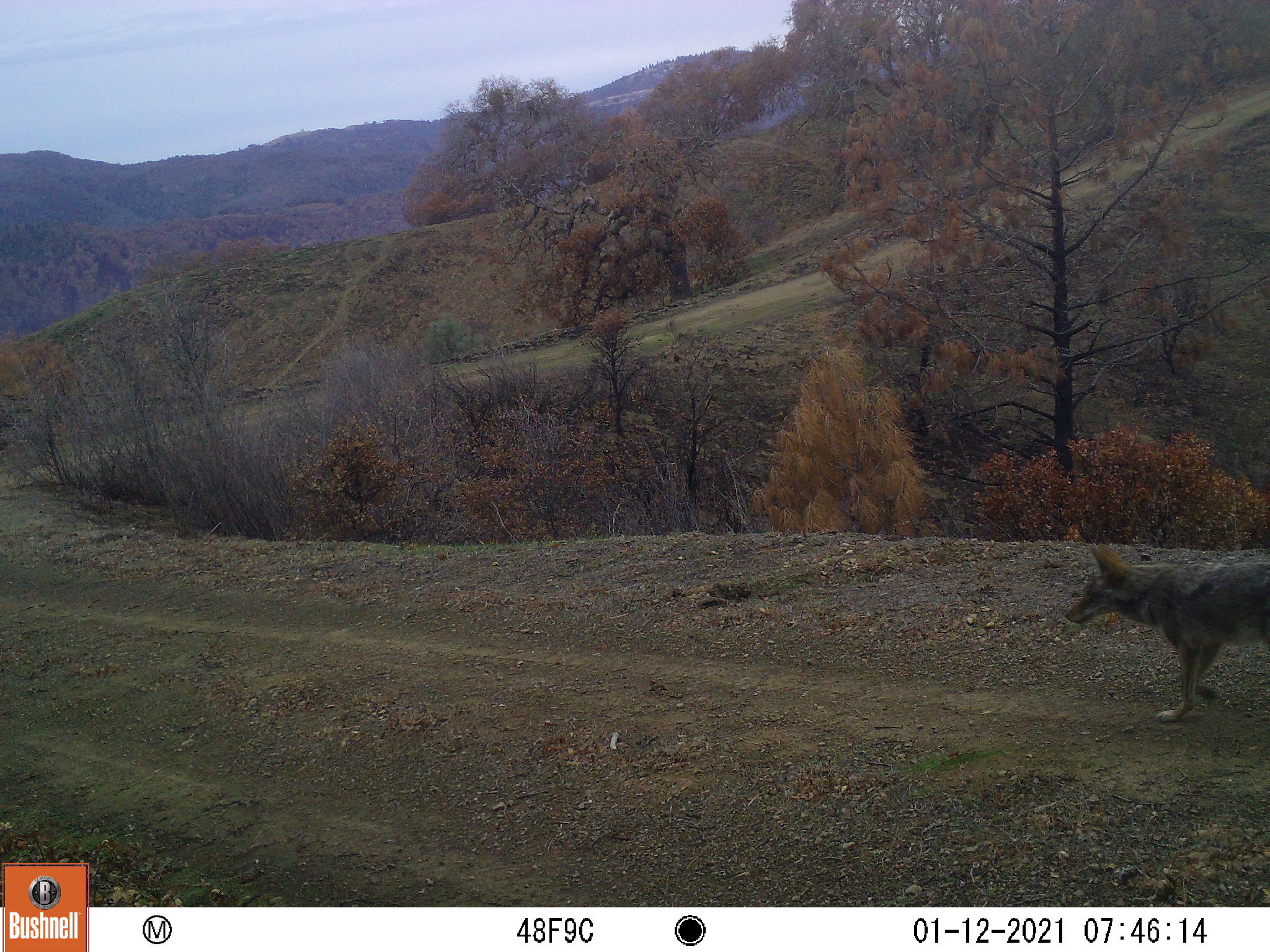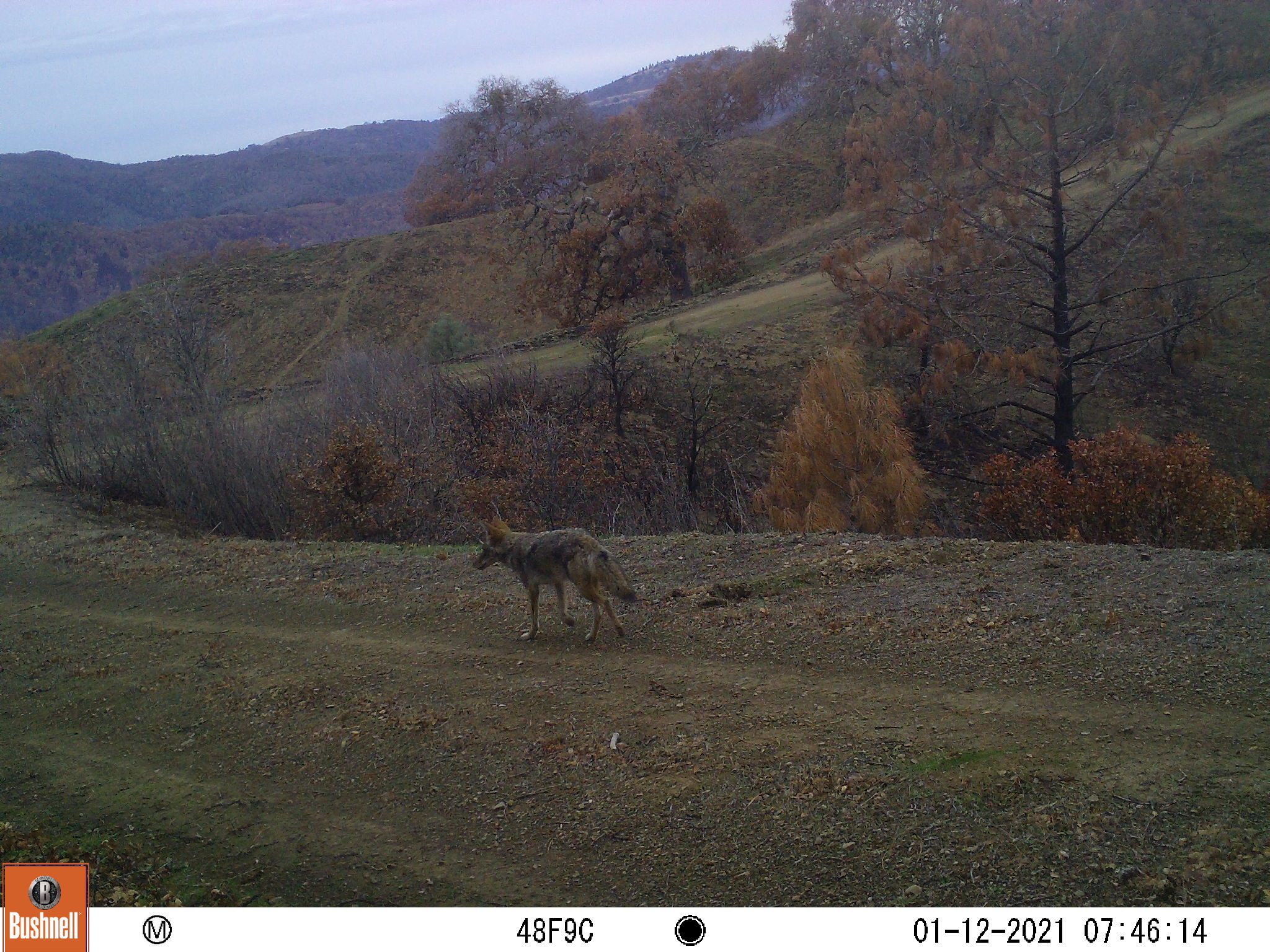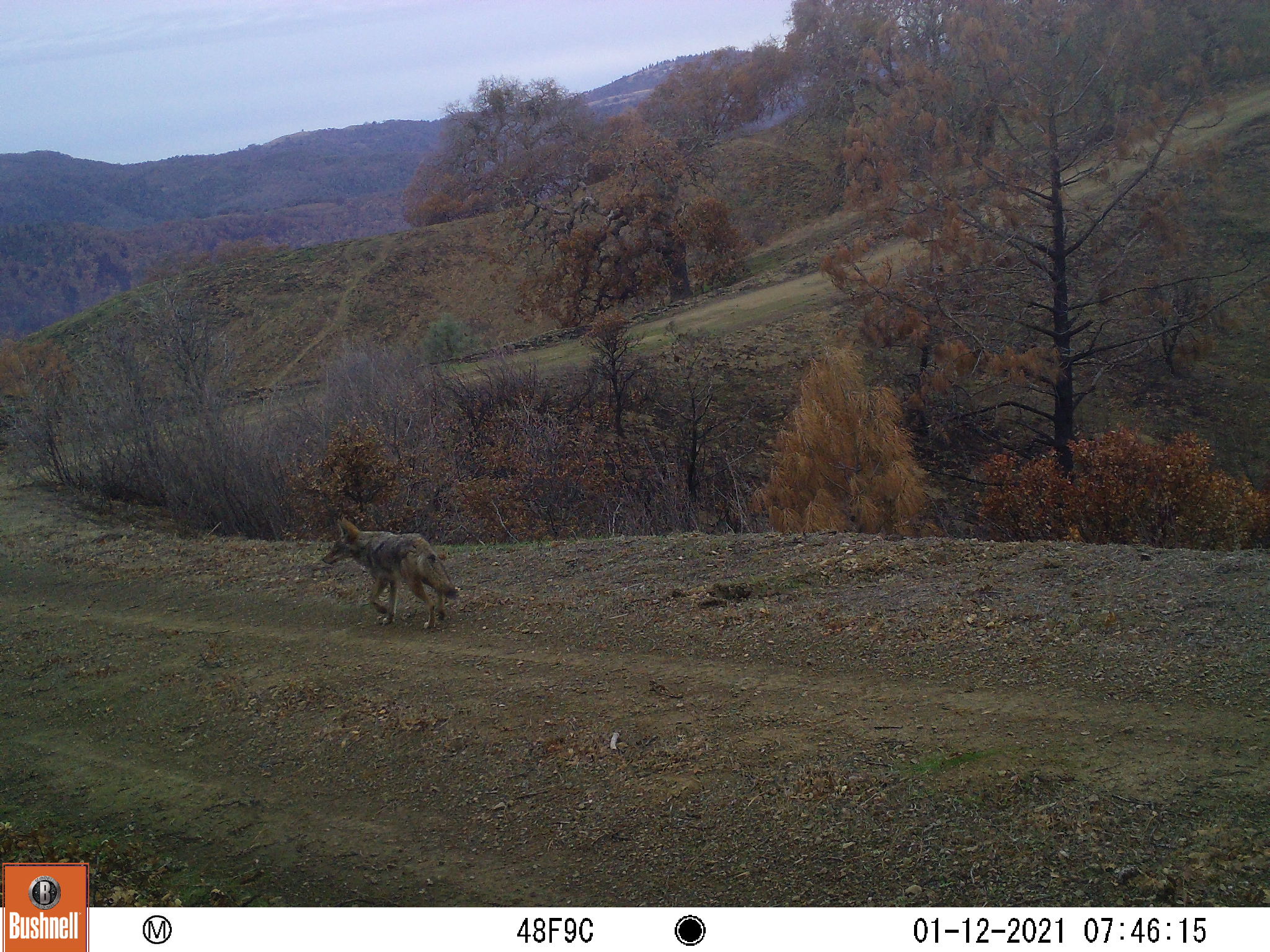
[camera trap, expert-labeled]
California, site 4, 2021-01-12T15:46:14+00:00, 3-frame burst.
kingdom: Animalia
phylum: Chordata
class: Mammalia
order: Carnivora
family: Canidae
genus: Canis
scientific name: Canis latrans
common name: coyote